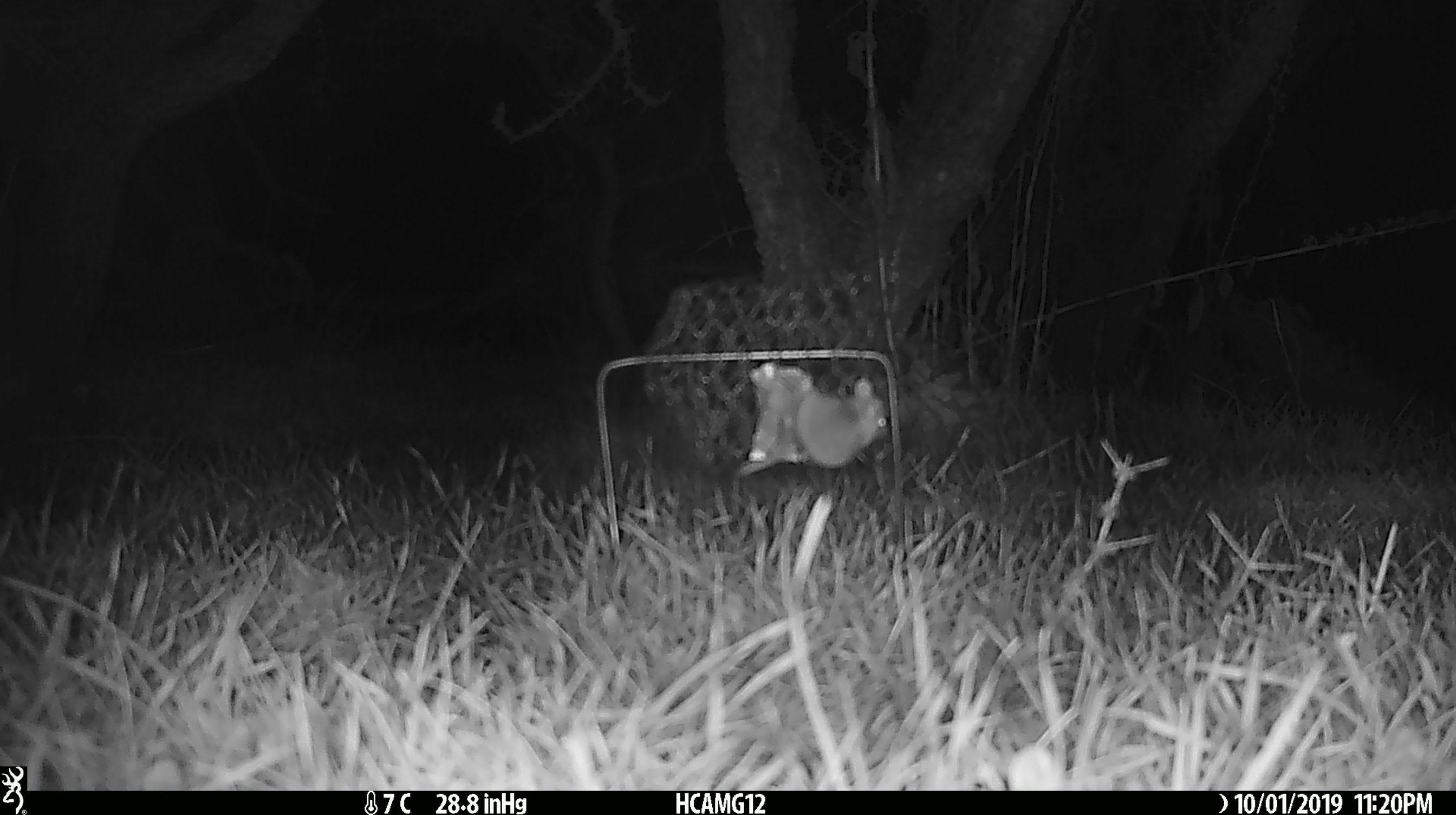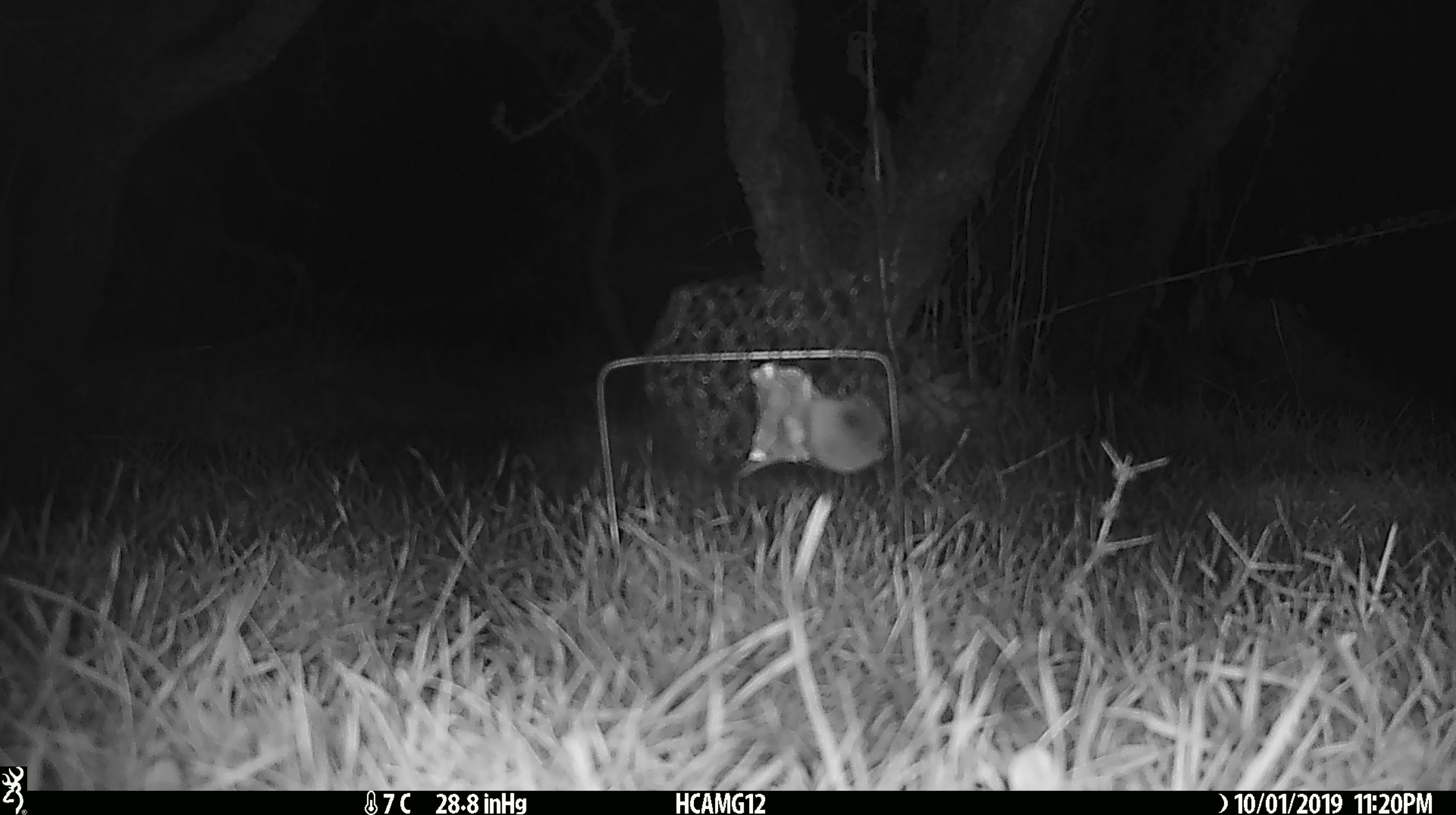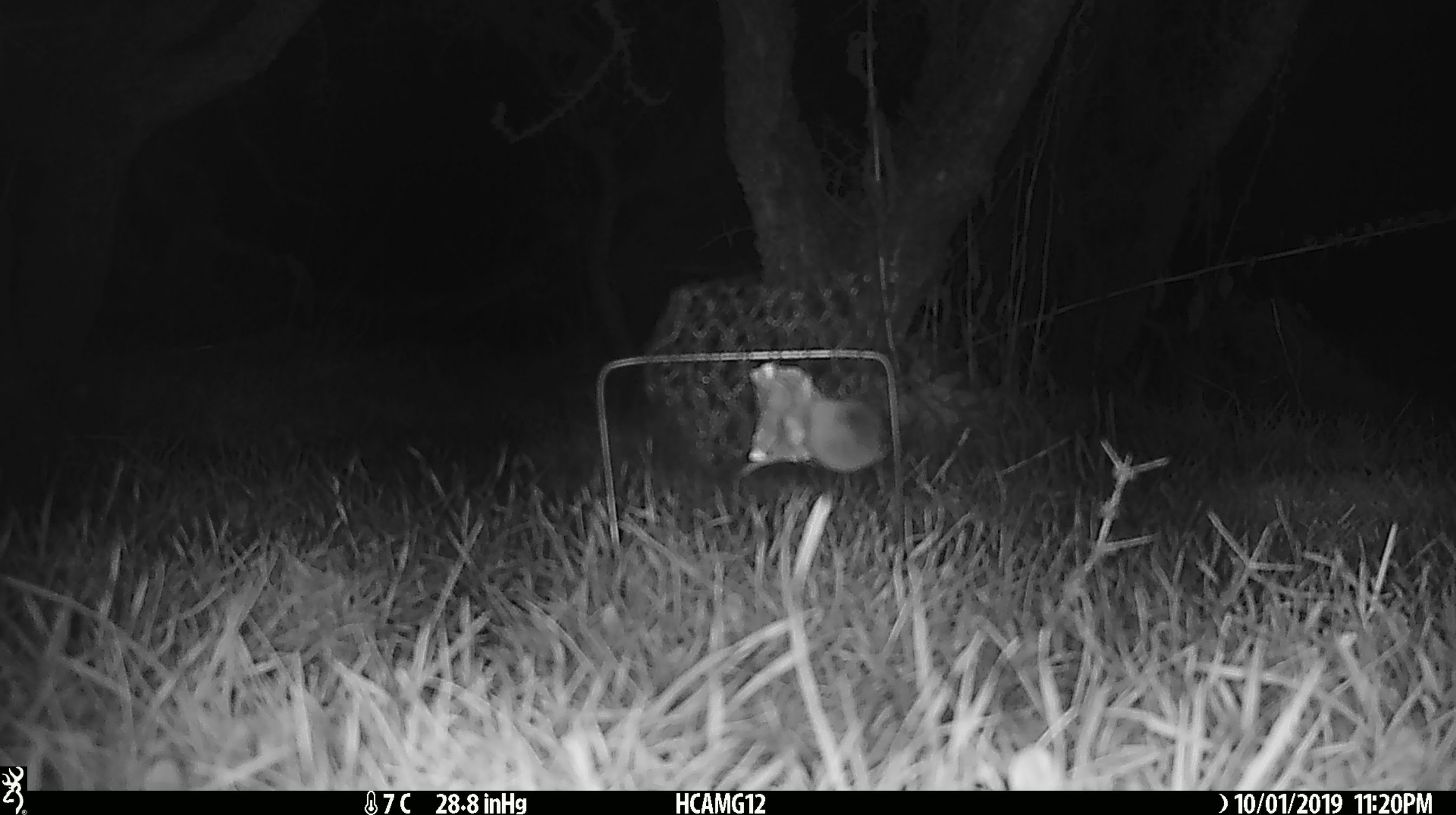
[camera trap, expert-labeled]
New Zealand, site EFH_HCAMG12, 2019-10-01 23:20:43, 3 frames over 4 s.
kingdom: Animalia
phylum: Chordata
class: Mammalia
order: Rodentia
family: Muridae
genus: Mus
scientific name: Mus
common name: mouse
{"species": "mouse (Mus)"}